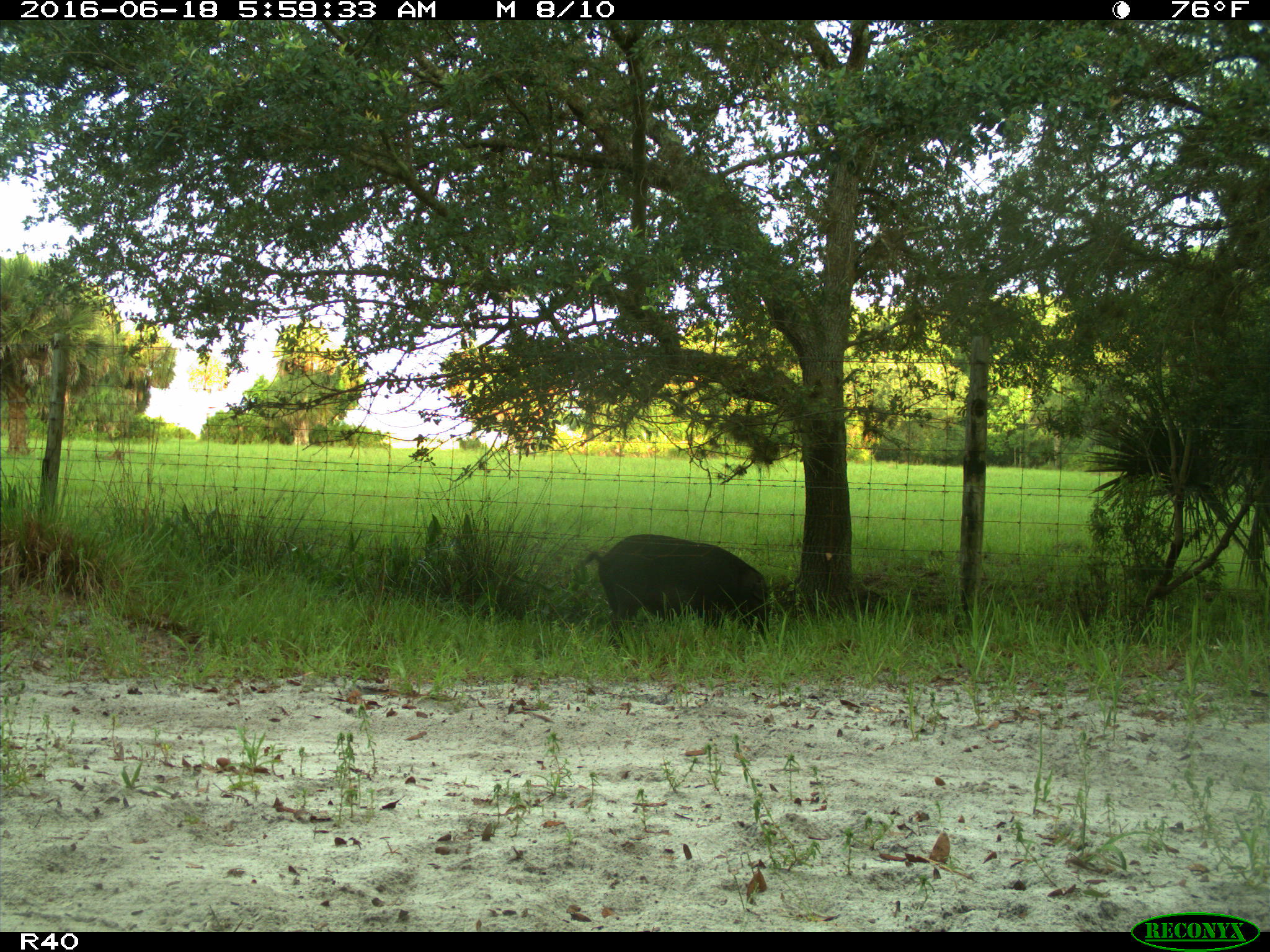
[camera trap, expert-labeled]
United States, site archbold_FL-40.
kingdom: Animalia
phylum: Chordata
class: Mammalia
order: Artiodactyla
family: Suidae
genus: Sus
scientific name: Sus scrofa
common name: wild boar